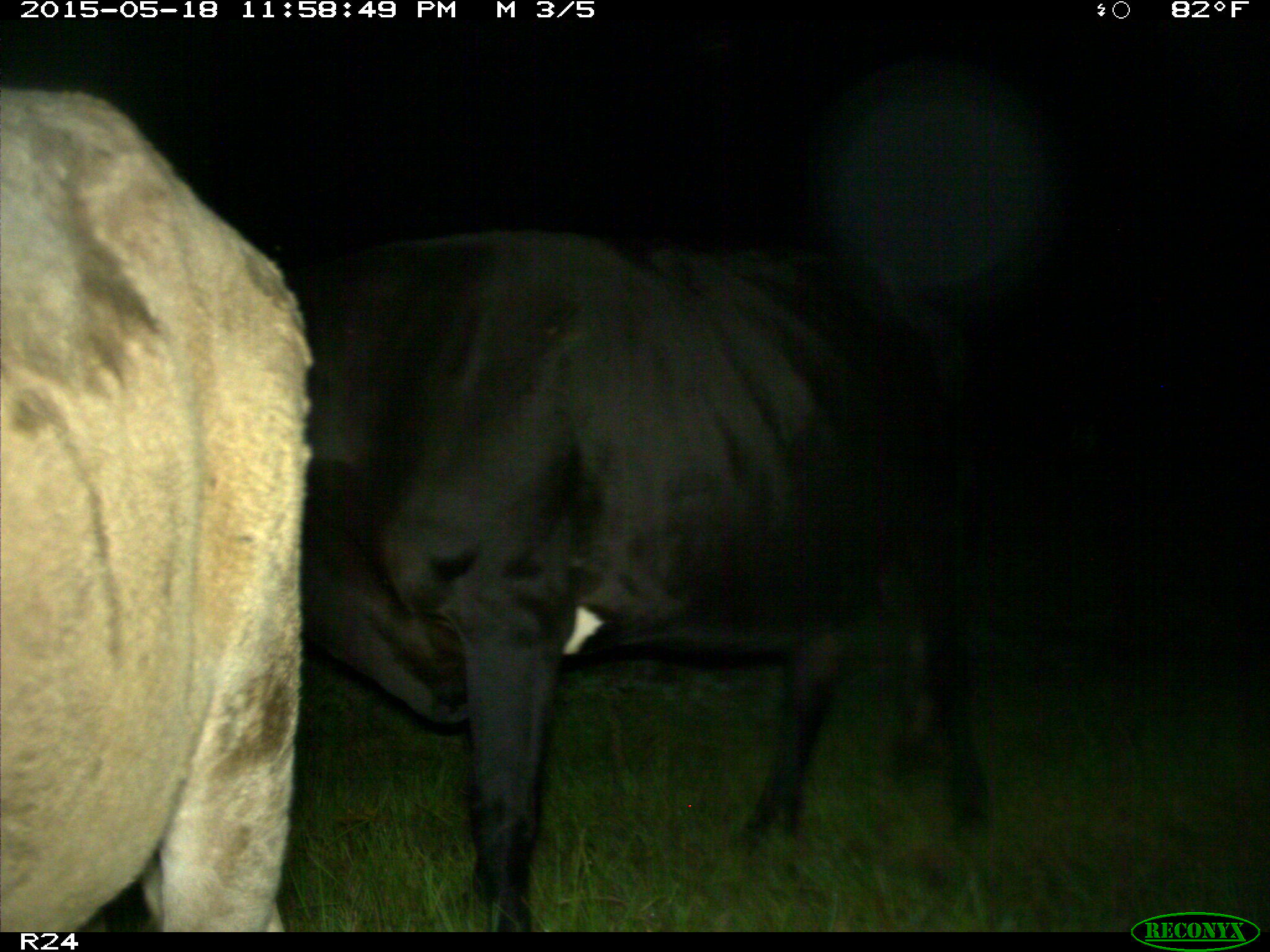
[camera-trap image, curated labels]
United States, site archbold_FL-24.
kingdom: Animalia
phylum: Chordata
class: Mammalia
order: Artiodactyla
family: Cervidae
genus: Odocoileus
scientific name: Odocoileus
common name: deer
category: unidentified deer